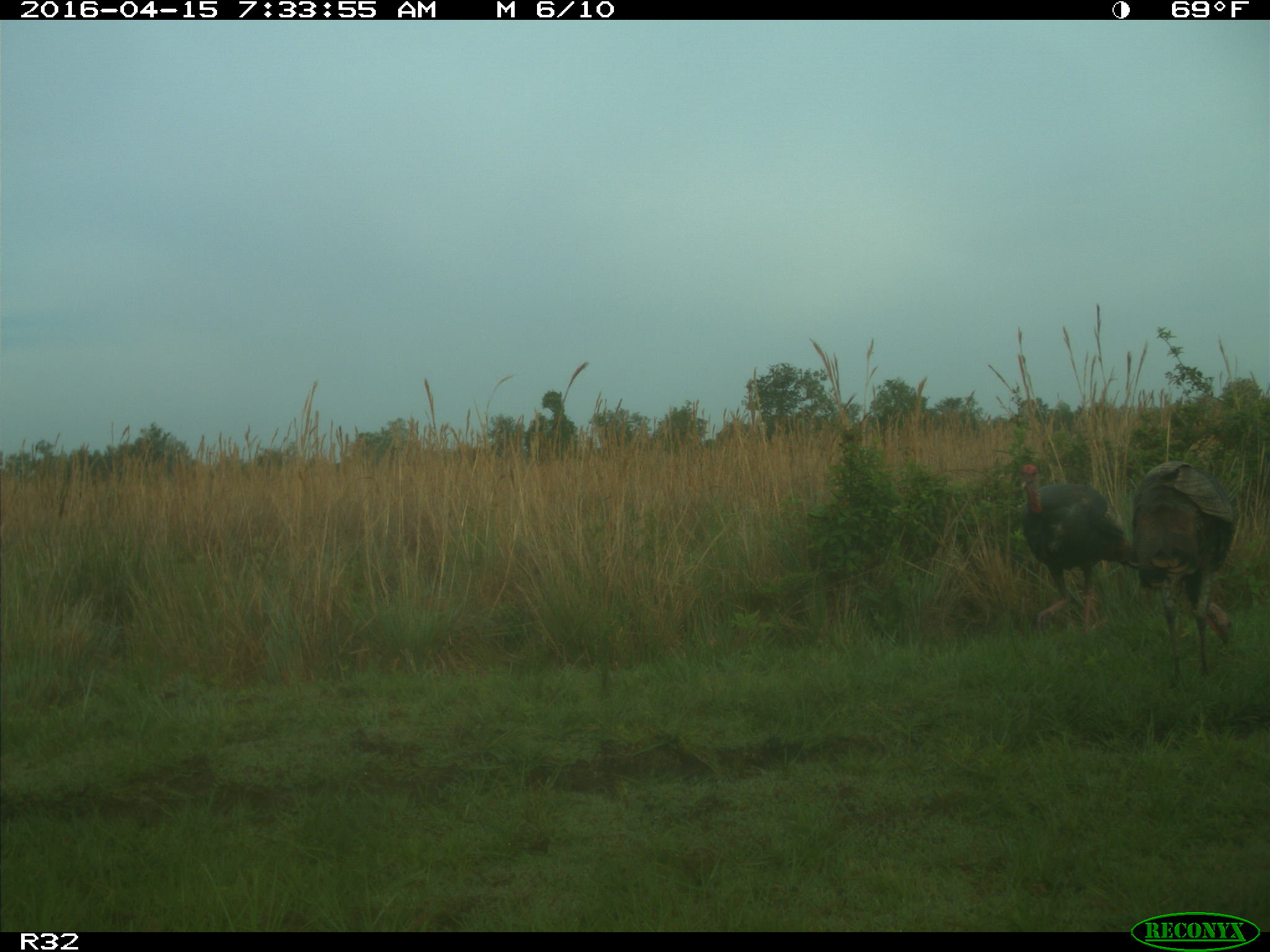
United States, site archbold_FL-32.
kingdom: Animalia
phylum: Chordata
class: Aves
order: Galliformes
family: Phasianidae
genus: Meleagris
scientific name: Meleagris gallopavo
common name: wild turkey